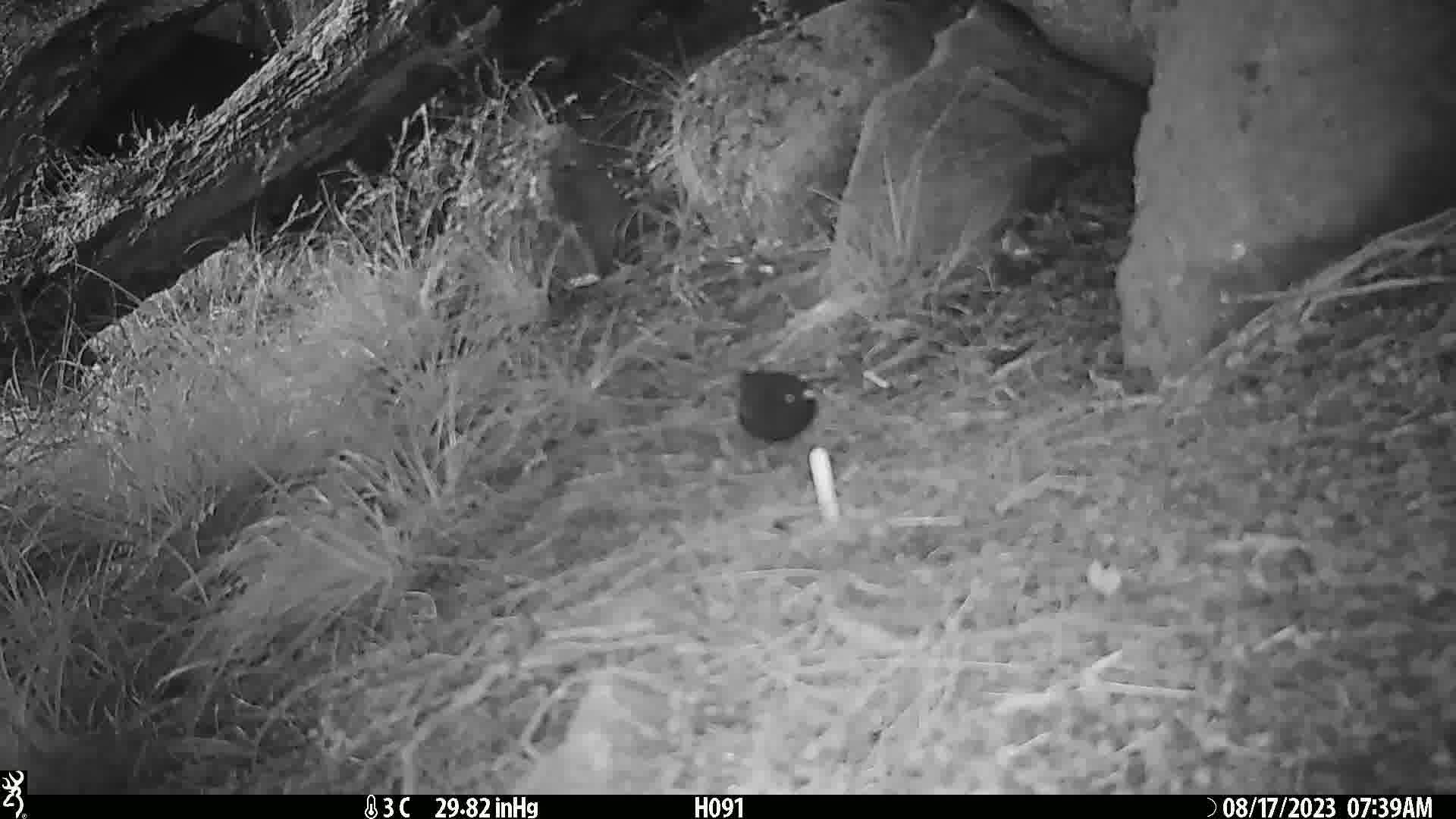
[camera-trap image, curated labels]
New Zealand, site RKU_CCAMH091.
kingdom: Animalia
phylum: Chordata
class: Aves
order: Passeriformes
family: Turdidae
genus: Turdus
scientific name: Turdus merula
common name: eurasian blackbird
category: blackbird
Blackbird (eurasian blackbird) (Turdus merula).